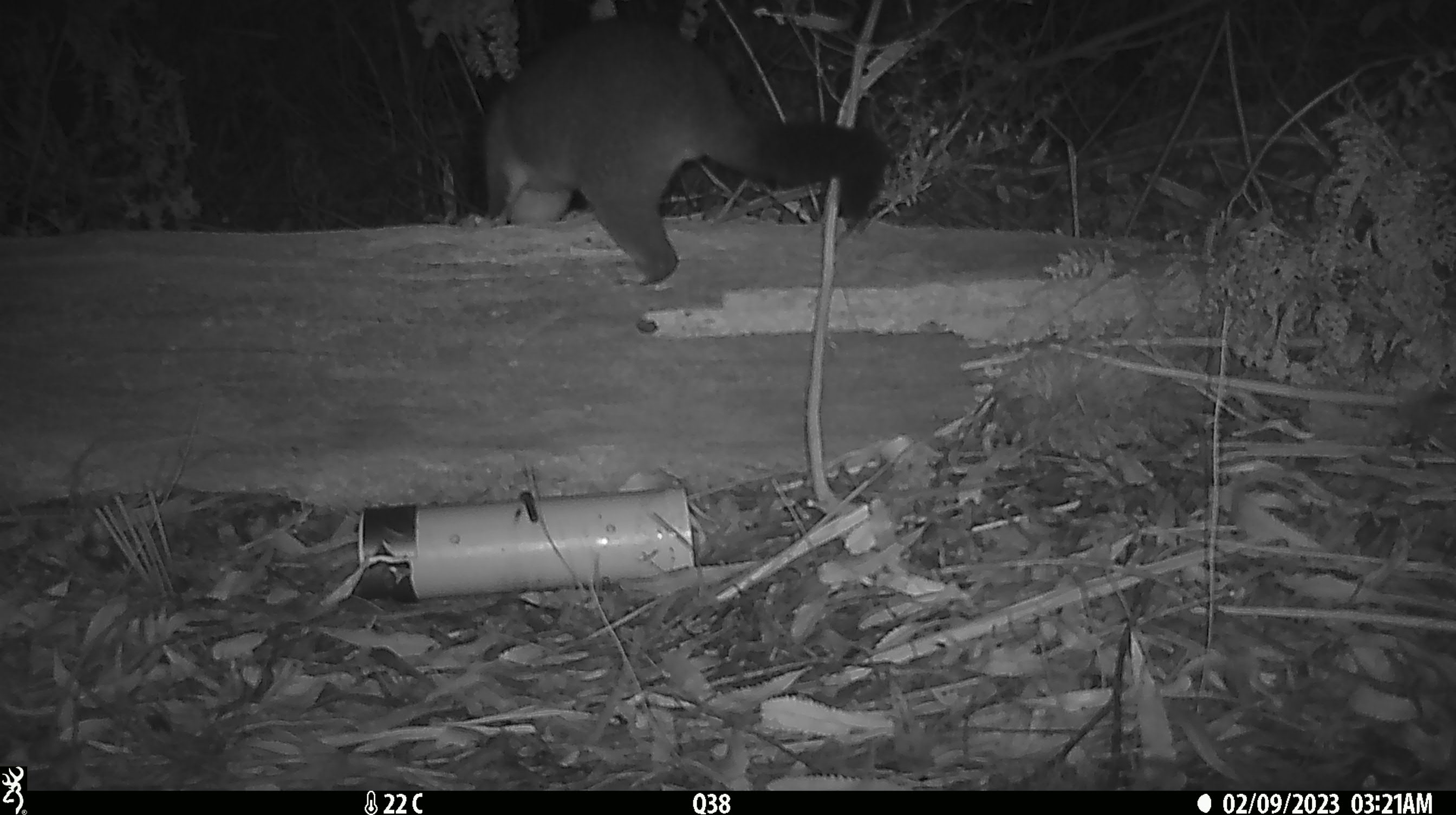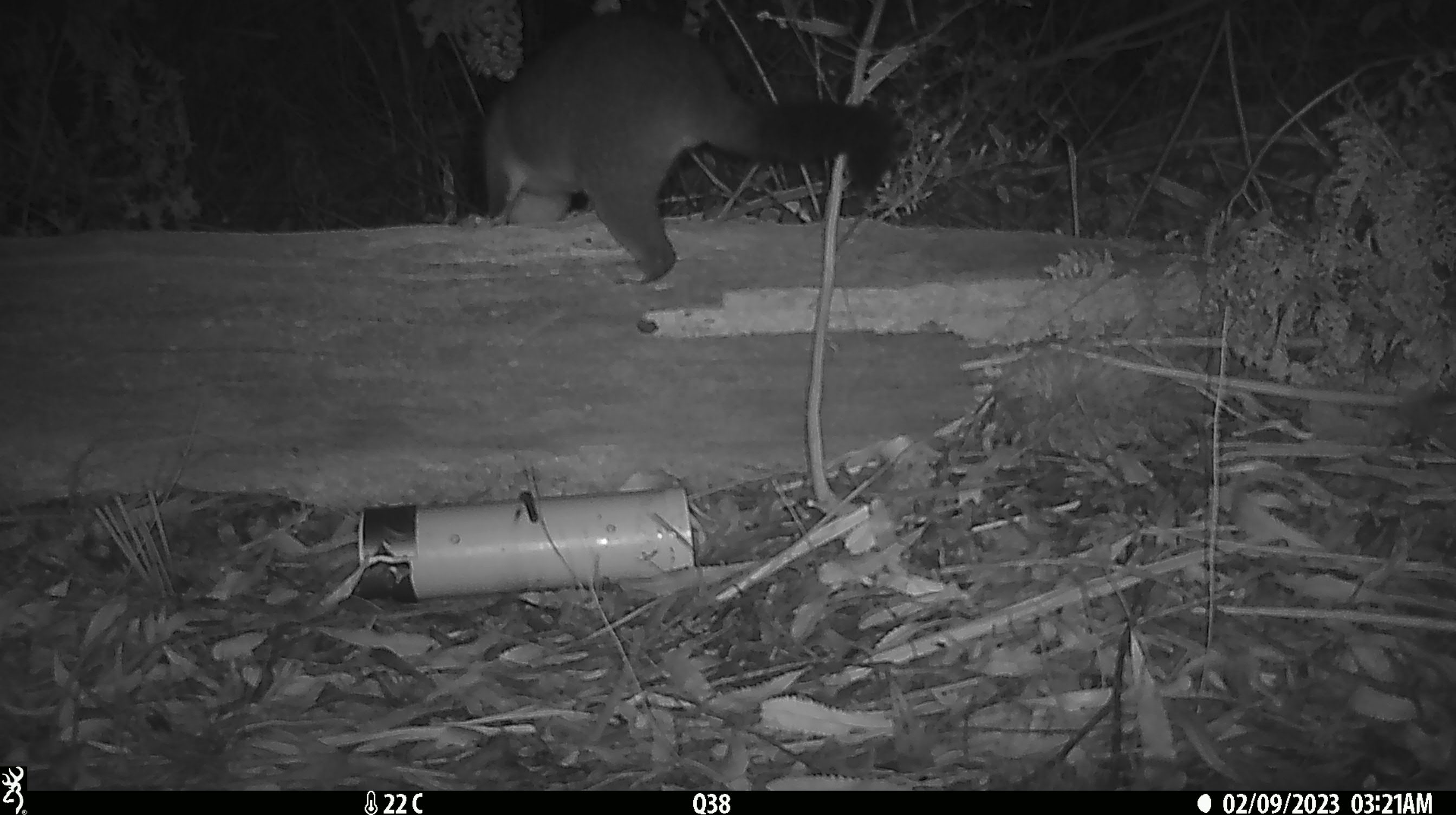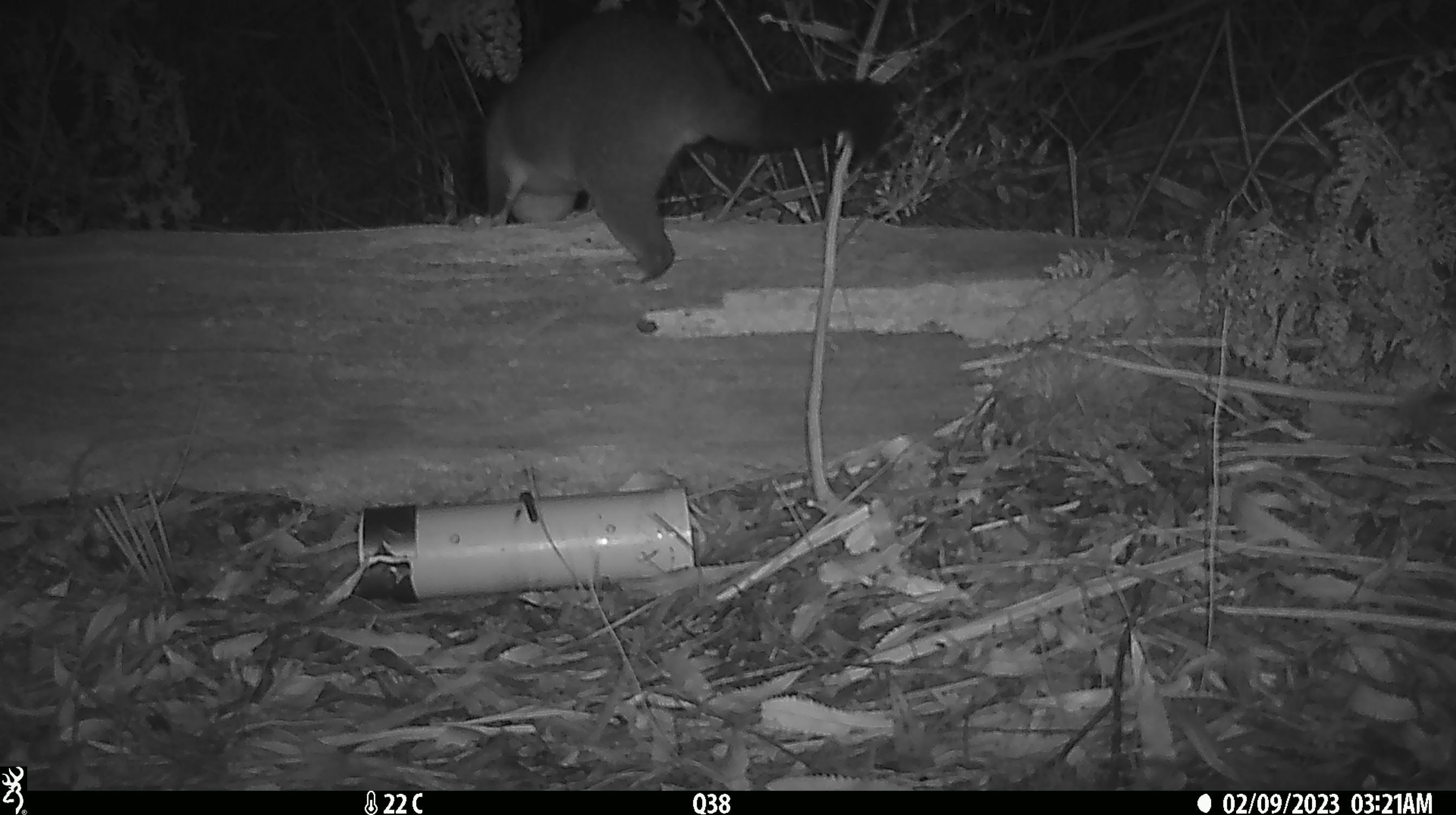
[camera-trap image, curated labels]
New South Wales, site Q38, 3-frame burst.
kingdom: Animalia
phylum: Chordata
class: Mammalia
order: Diprotodontia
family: Phalangeridae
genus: Trichosurus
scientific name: Trichosurus vulpecula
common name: common brushtail possum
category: possum